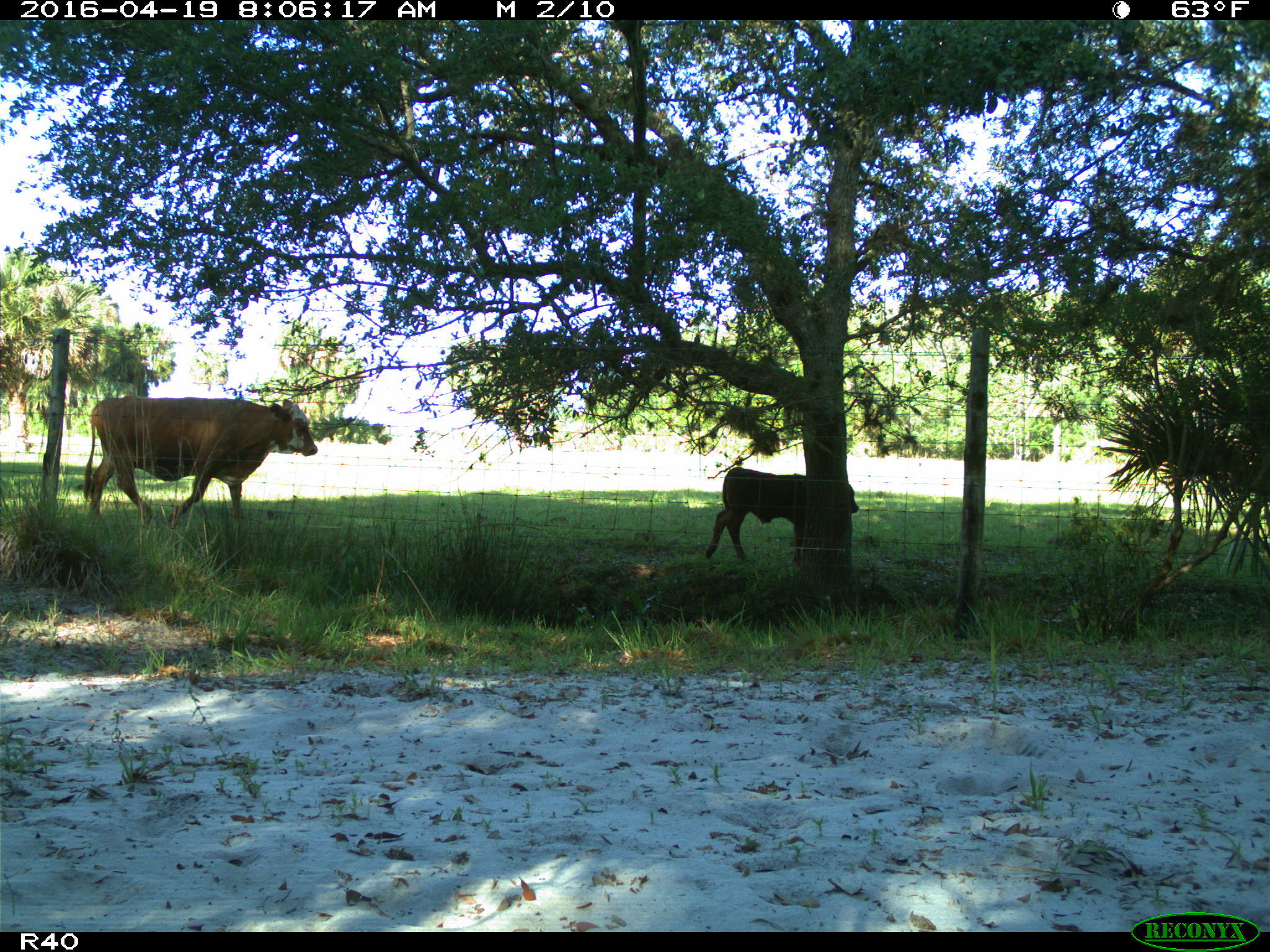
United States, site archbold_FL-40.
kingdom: Animalia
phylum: Chordata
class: Mammalia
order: Artiodactyla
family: Bovidae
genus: Bos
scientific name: Bos taurus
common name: domestic cow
Bos taurus (domestic cow).